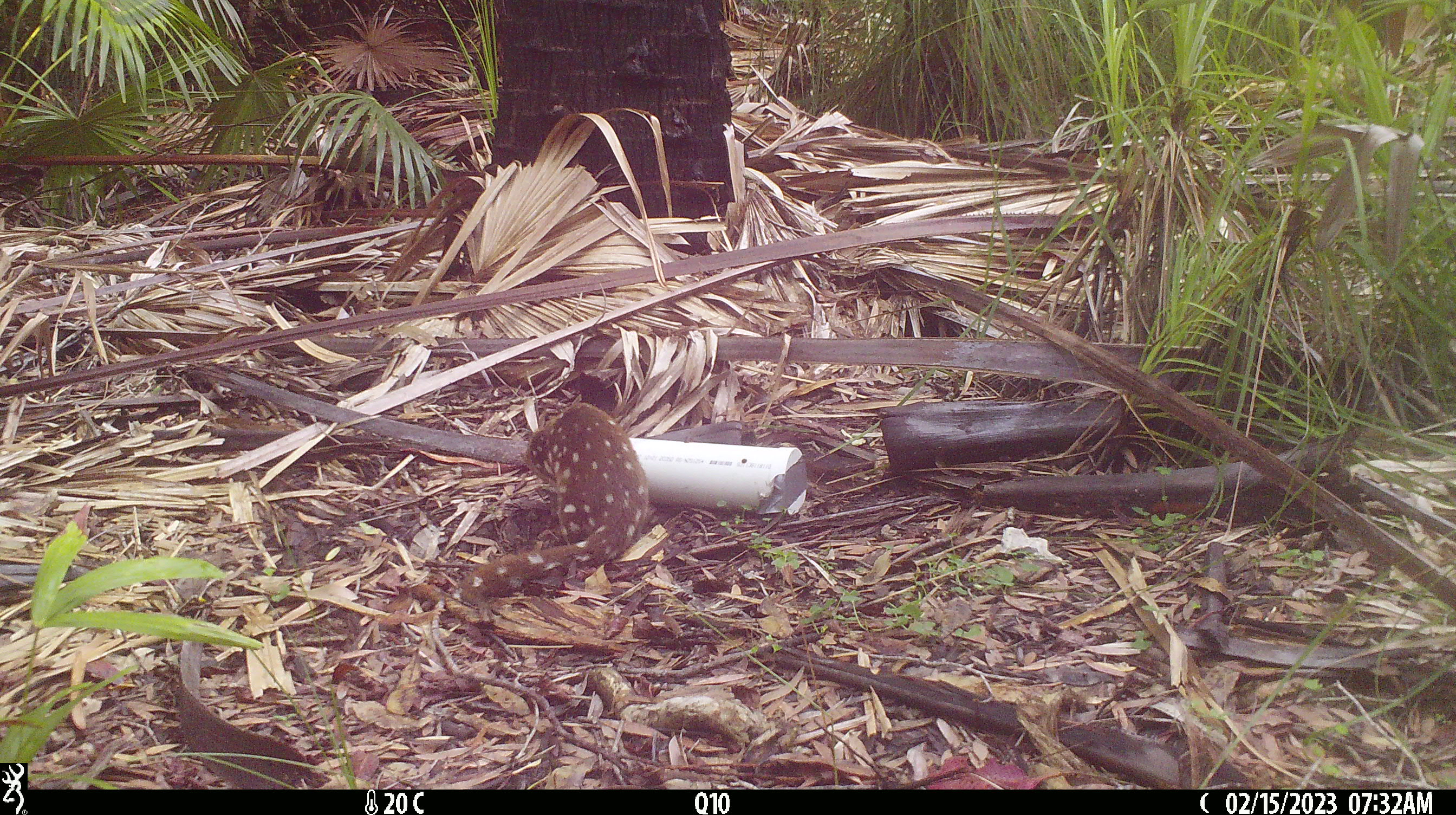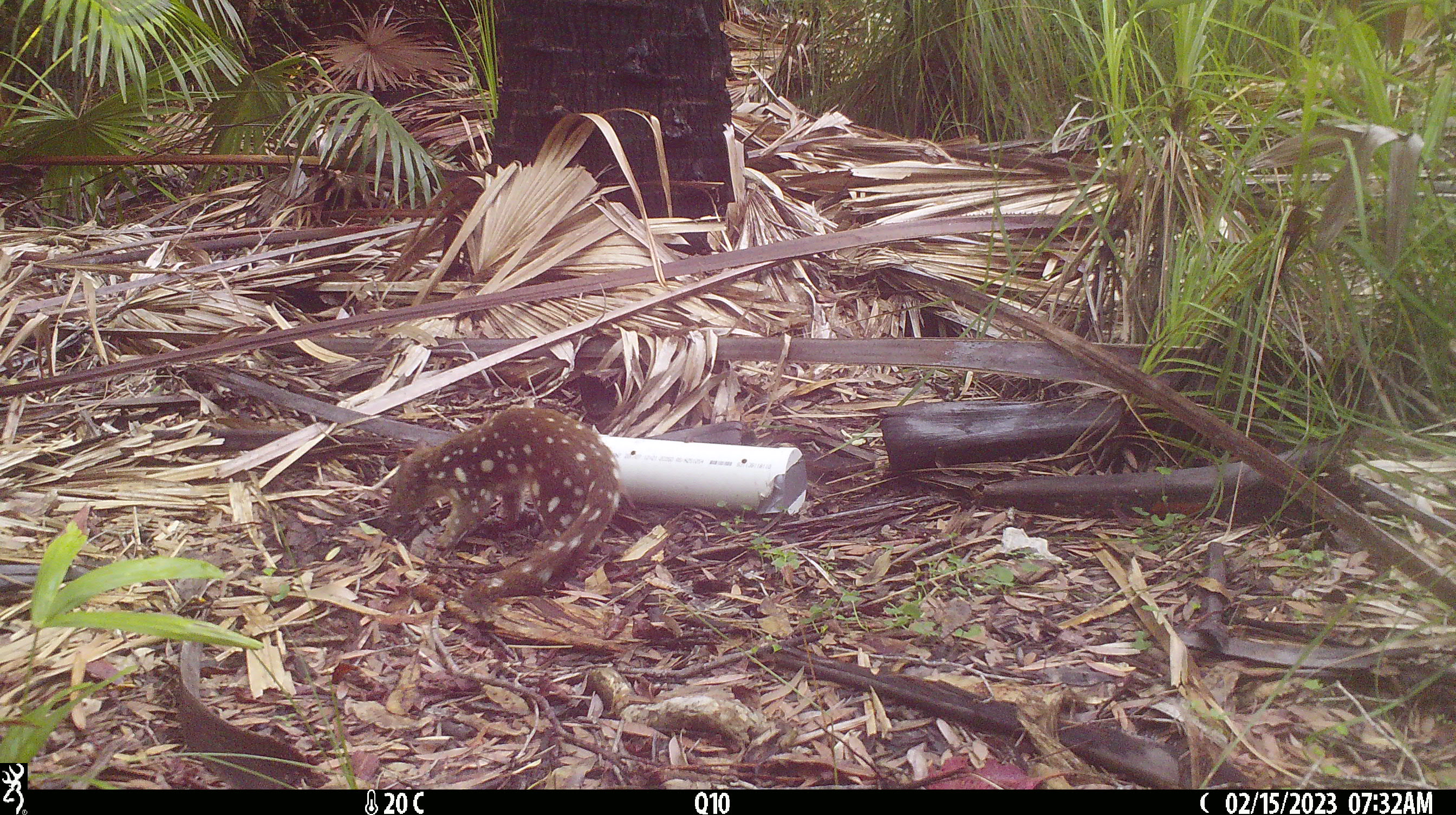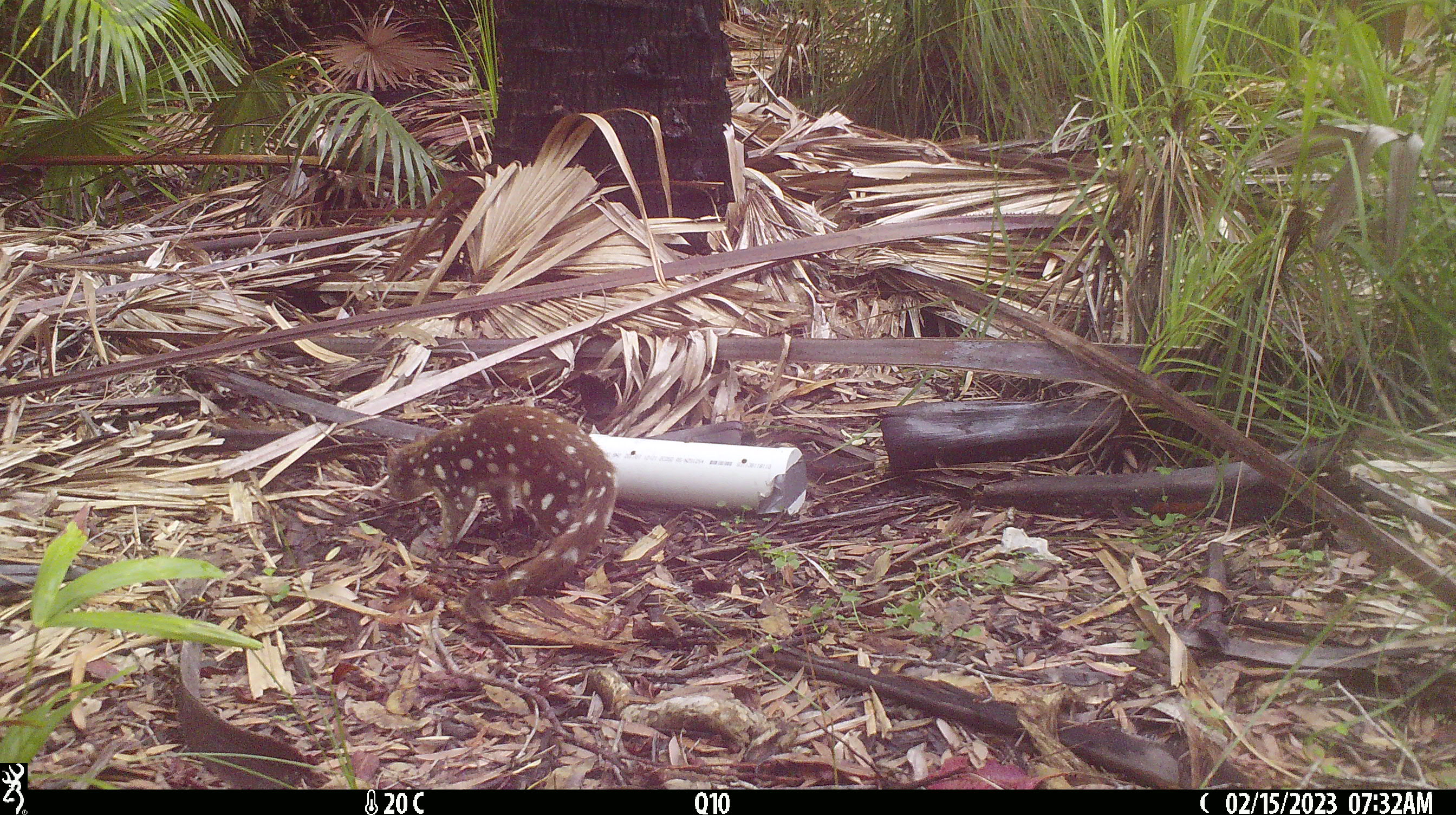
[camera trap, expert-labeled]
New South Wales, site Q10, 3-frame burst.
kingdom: Animalia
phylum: Chordata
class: Mammalia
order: Dasyuromorphia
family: Dasyuridae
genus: Dasyurus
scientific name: Dasyurus maculatus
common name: spotted-tailed quoll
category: quoll